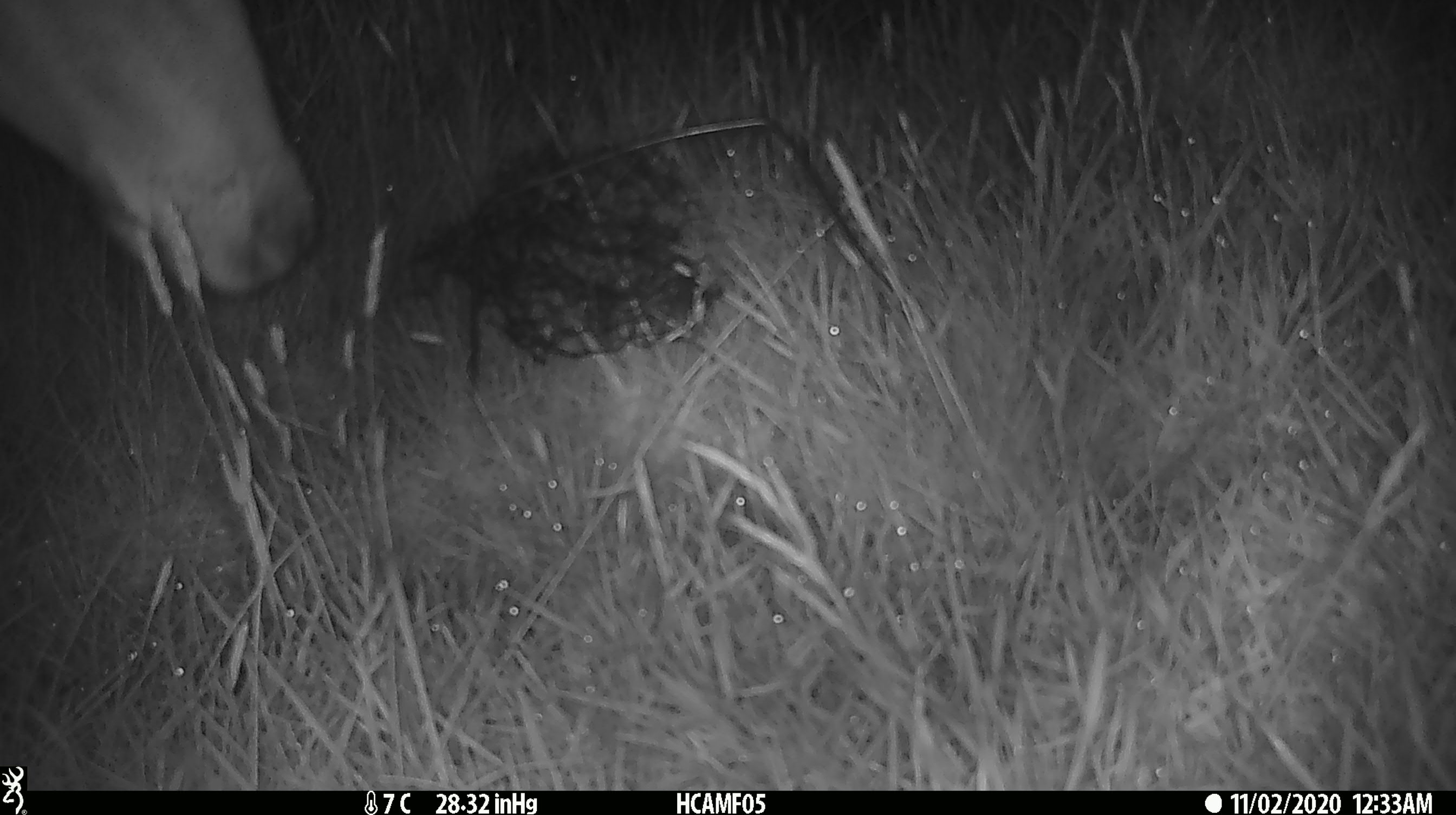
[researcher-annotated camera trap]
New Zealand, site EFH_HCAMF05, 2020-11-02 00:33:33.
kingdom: Animalia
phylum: Chordata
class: Mammalia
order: Artiodactyla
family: Cervidae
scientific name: Cervidae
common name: deer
Deer (Cervidae).